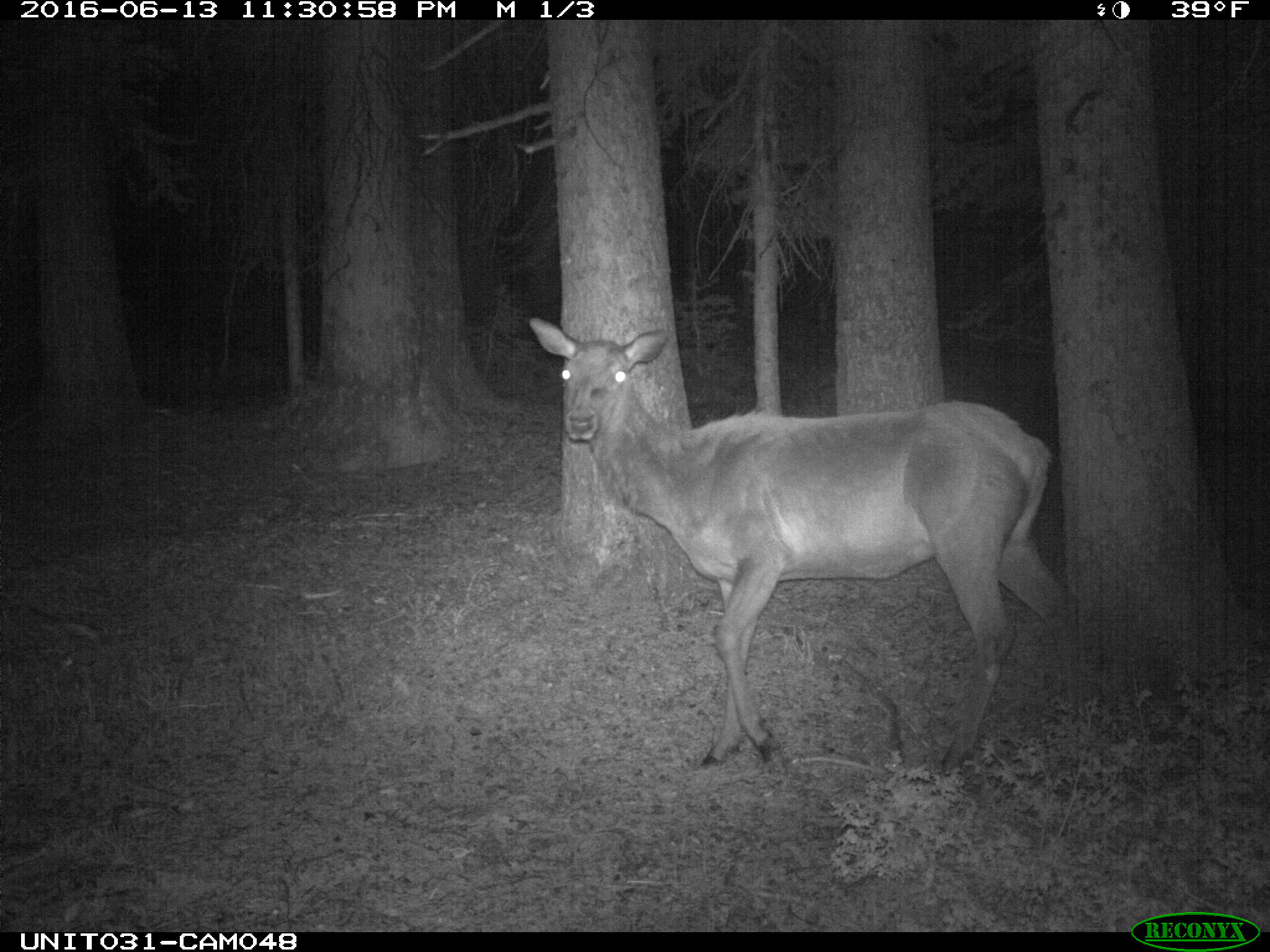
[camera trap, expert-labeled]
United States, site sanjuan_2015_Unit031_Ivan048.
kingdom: Animalia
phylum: Chordata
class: Mammalia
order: Artiodactyla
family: Cervidae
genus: Cervus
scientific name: Cervus elaphus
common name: red deer